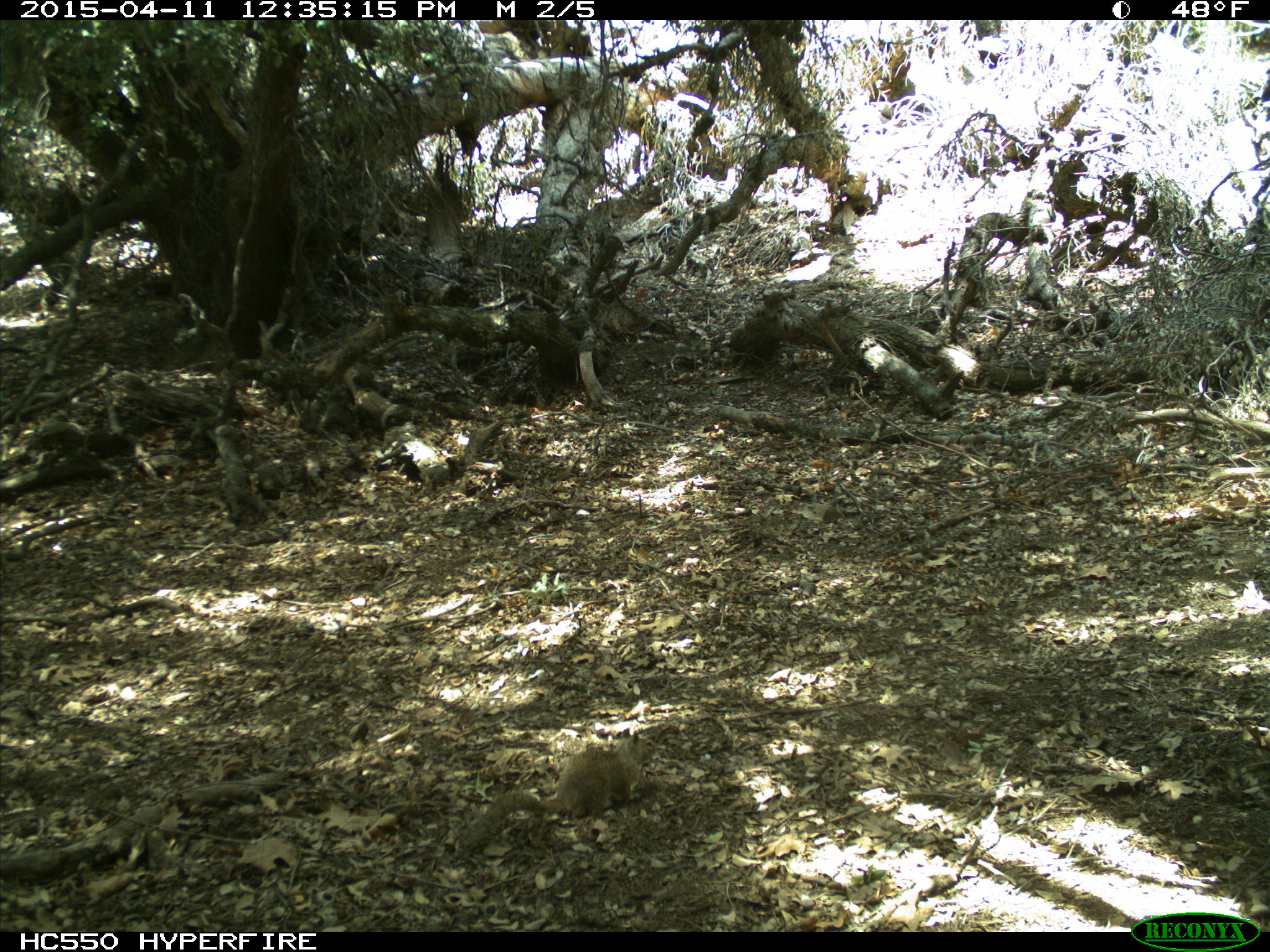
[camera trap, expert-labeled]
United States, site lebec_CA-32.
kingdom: Animalia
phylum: Chordata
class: Mammalia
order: Rodentia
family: Sciuridae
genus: Otospermophilus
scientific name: Otospermophilus beecheyi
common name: california ground squirrel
Otospermophilus beecheyi (california ground squirrel).